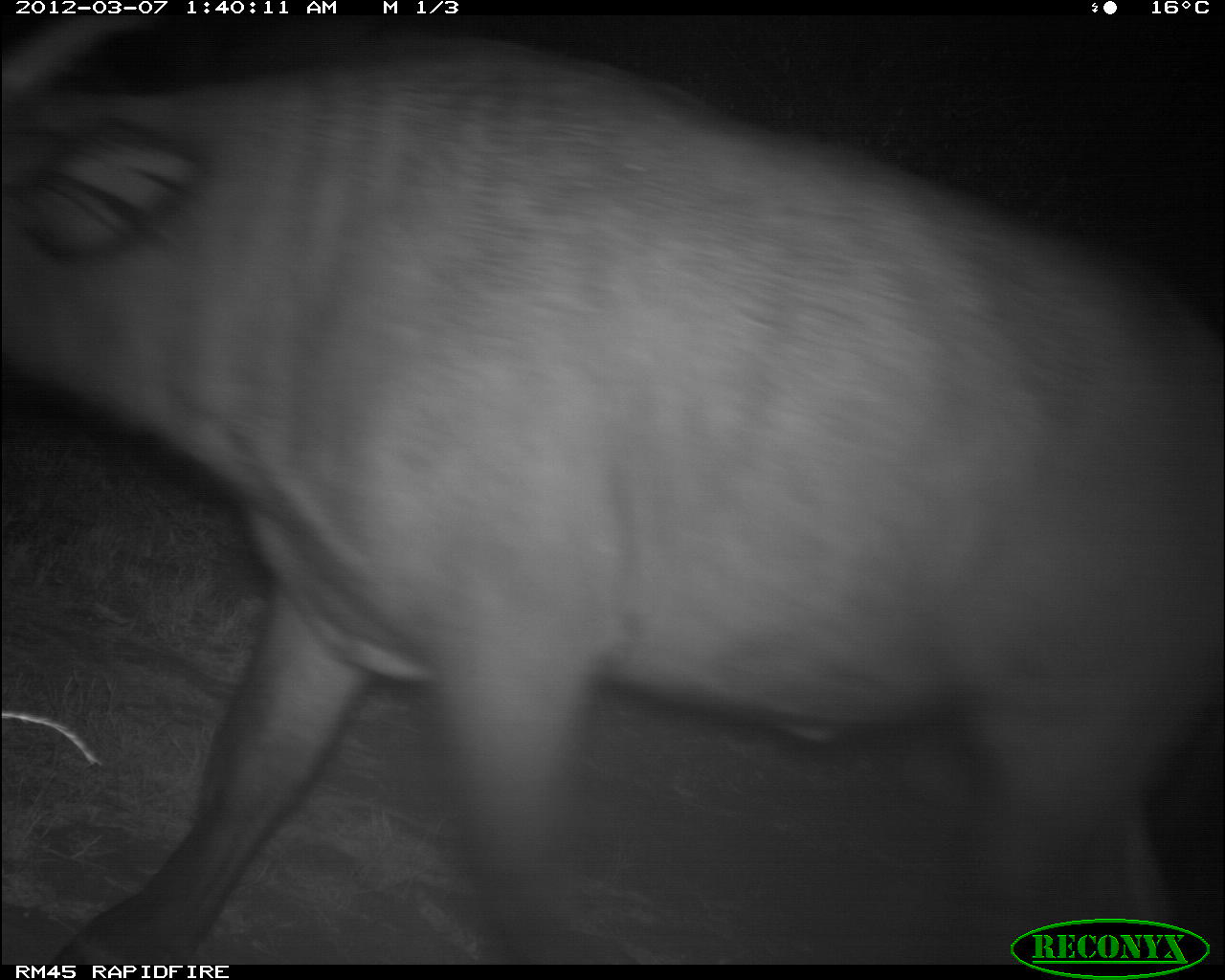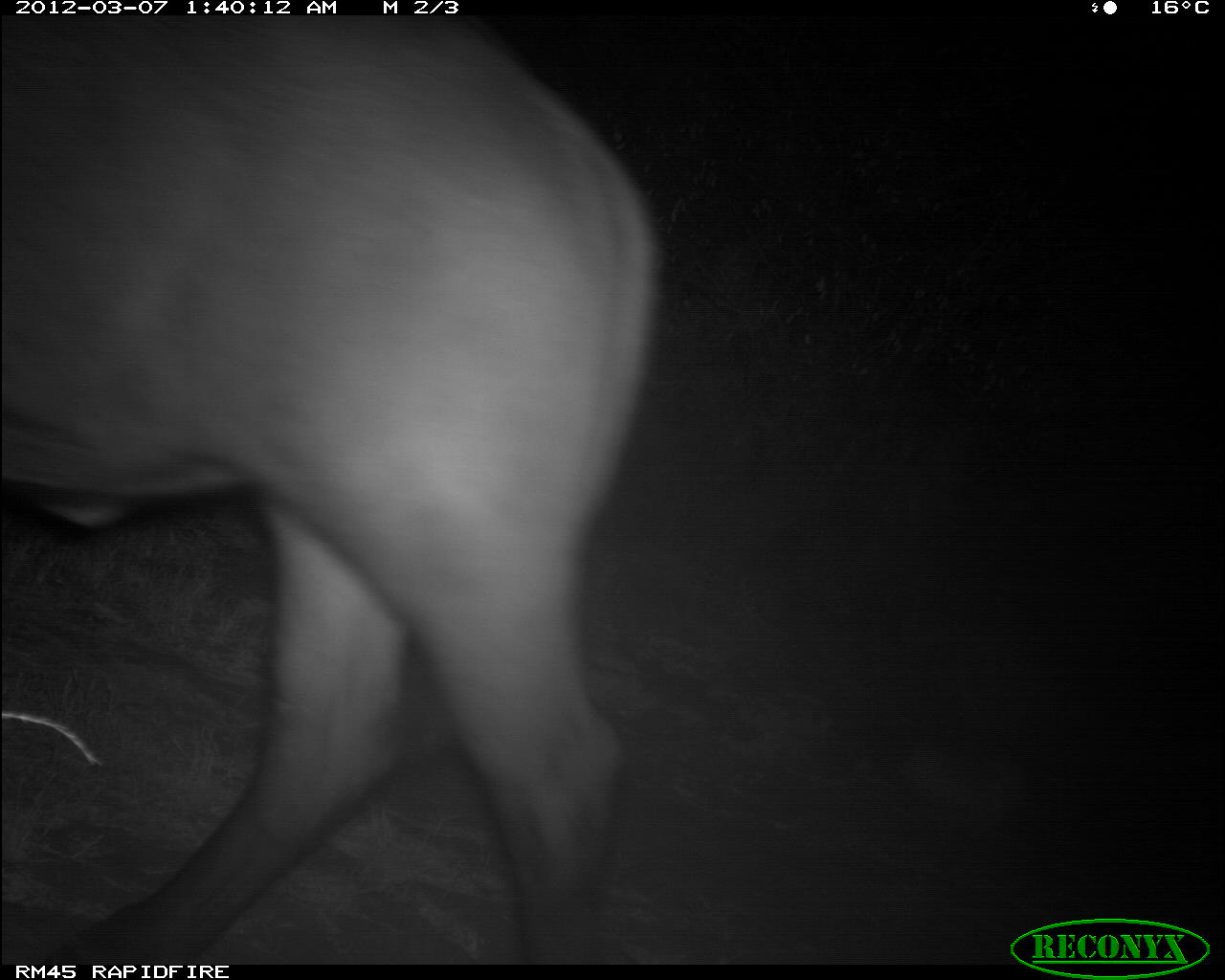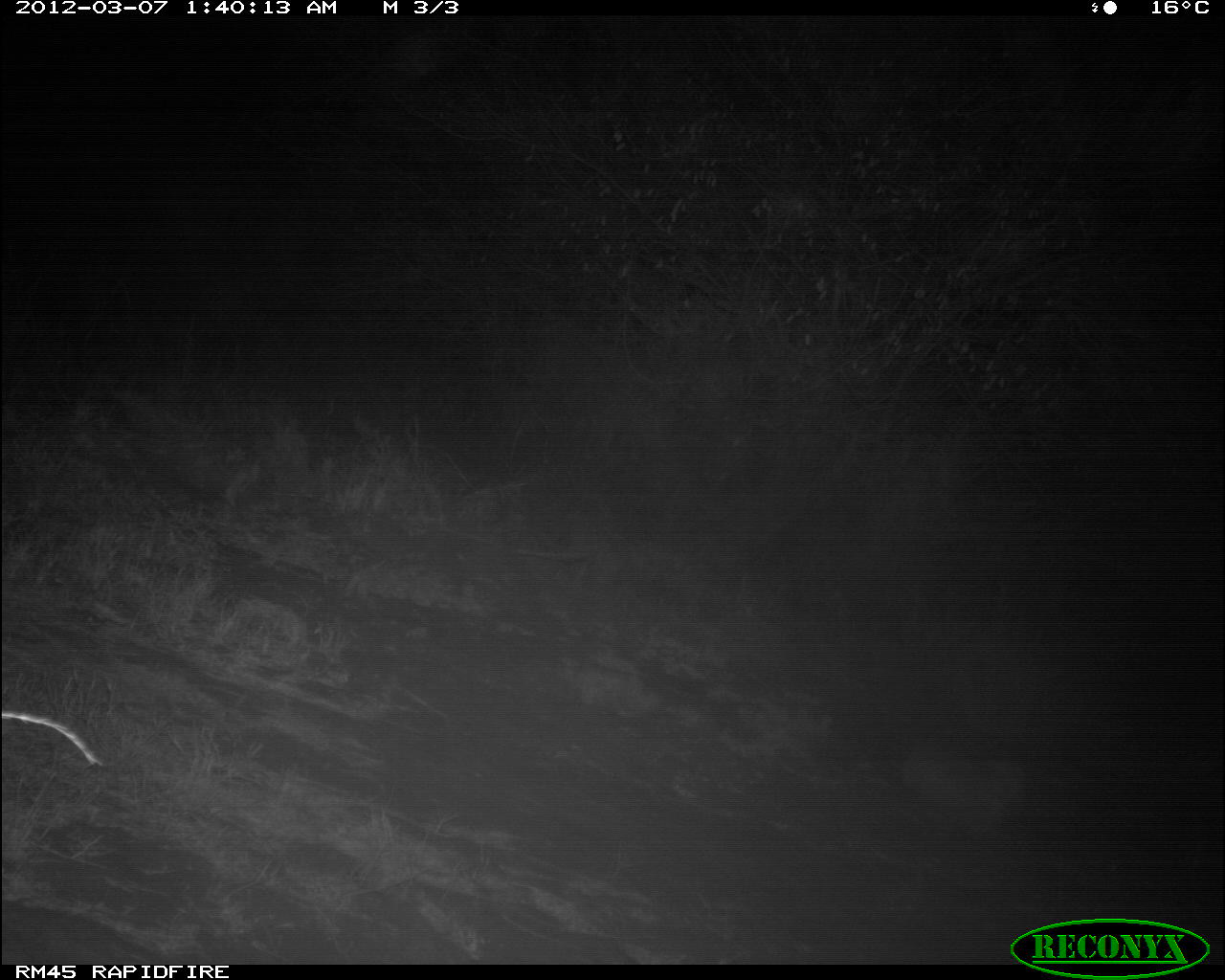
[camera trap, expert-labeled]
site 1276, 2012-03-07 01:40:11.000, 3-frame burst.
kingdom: Animalia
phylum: Chordata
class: Mammalia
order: Artiodactyla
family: Bovidae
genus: Bos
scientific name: Bos taurus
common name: domestic cattle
Bos taurus (domestic cattle), count 1.